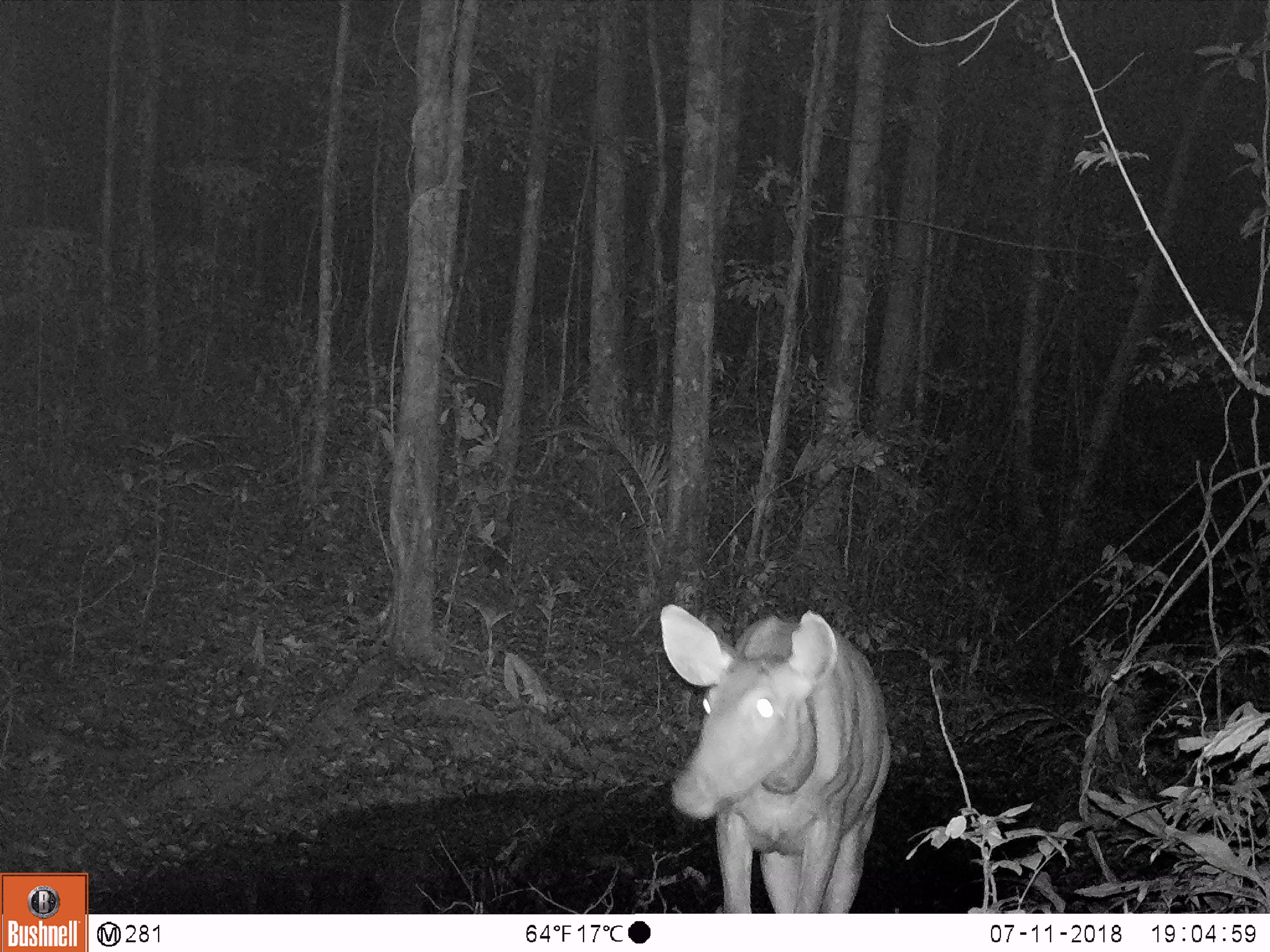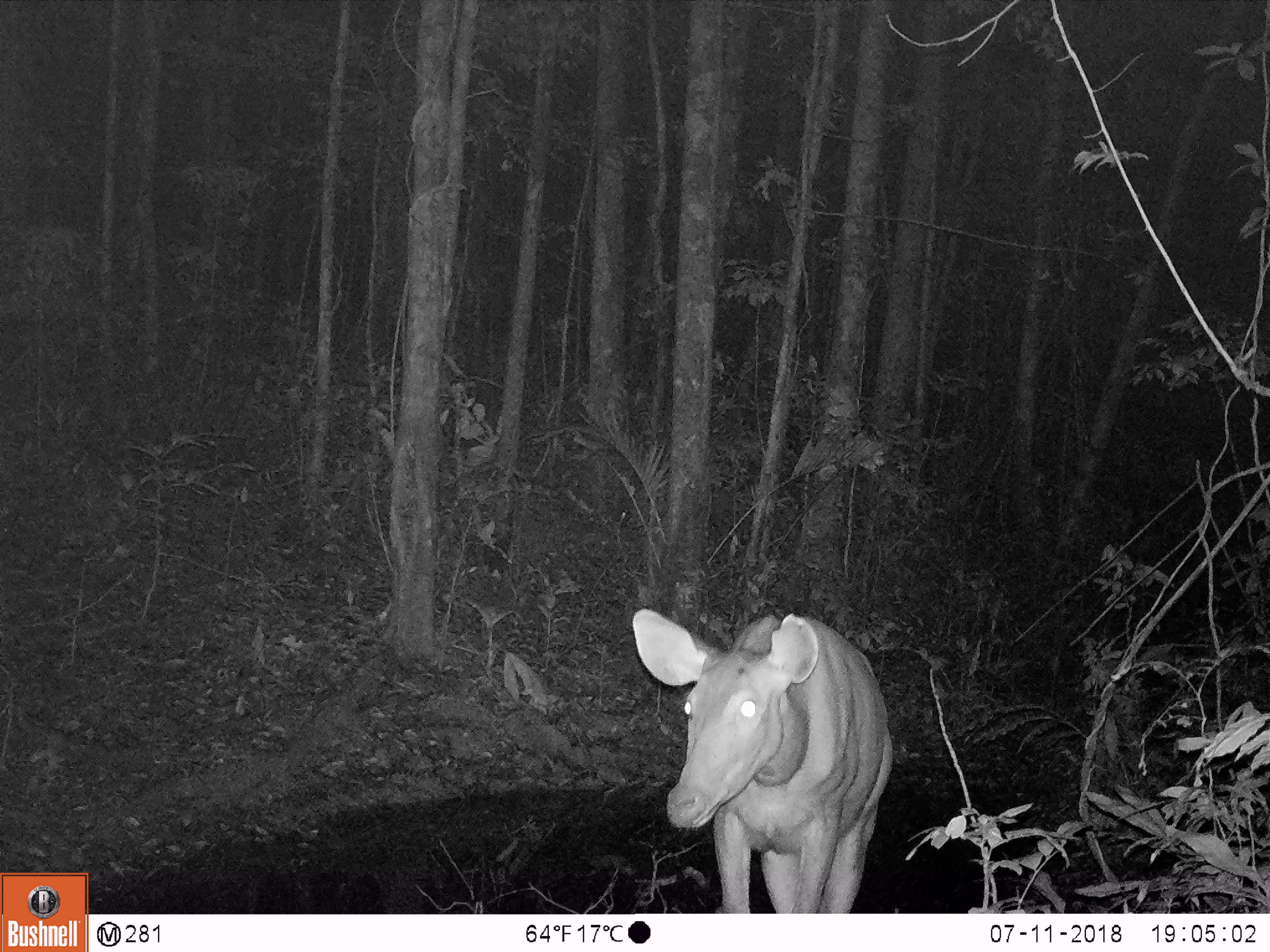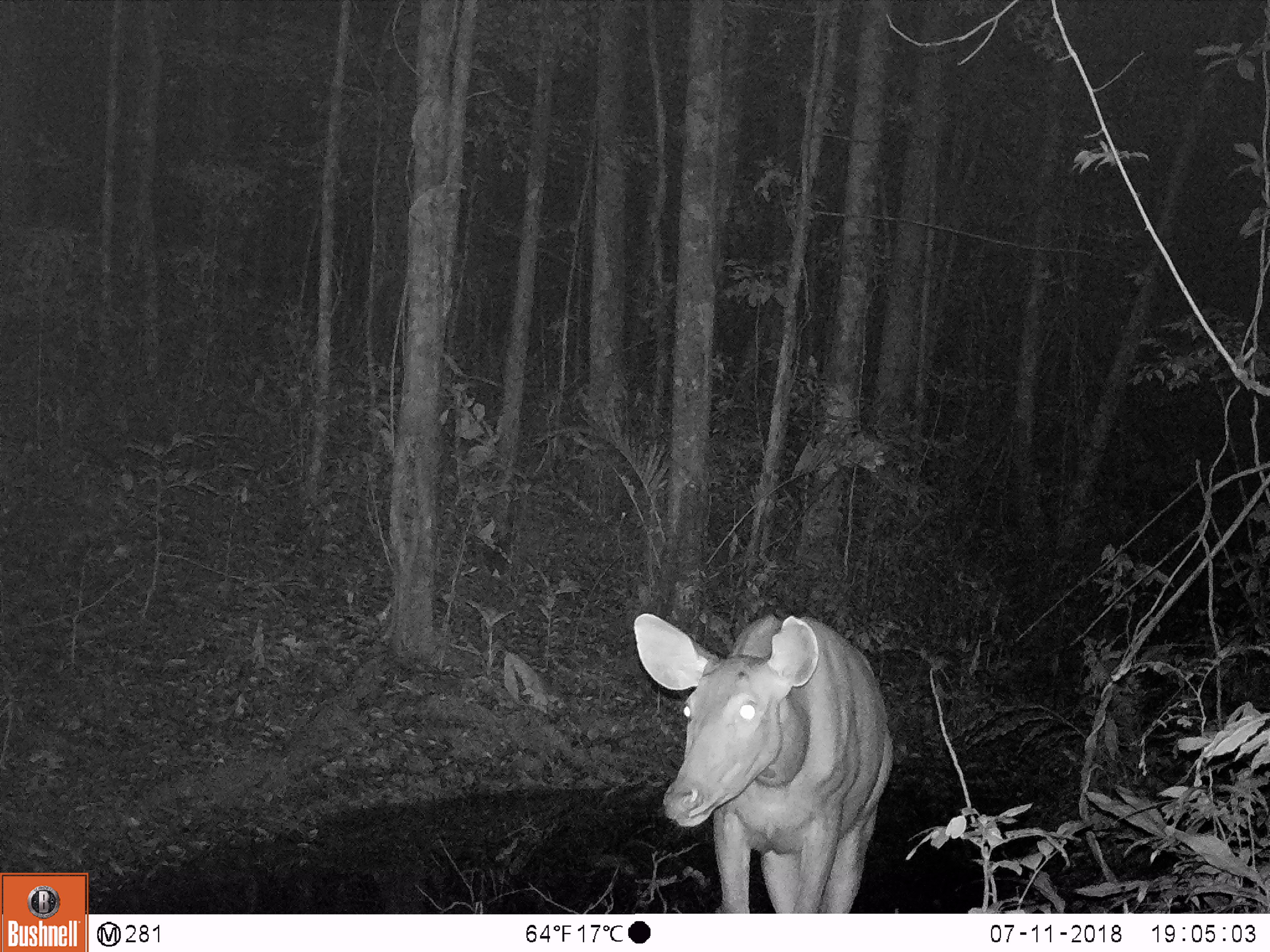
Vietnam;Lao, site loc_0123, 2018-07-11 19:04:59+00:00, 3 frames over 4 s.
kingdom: Animalia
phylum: Chordata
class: Mammalia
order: Artiodactyla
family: Cervidae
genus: Rusa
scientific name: Rusa unicolor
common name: sambar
Sambar (Rusa unicolor). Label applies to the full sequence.